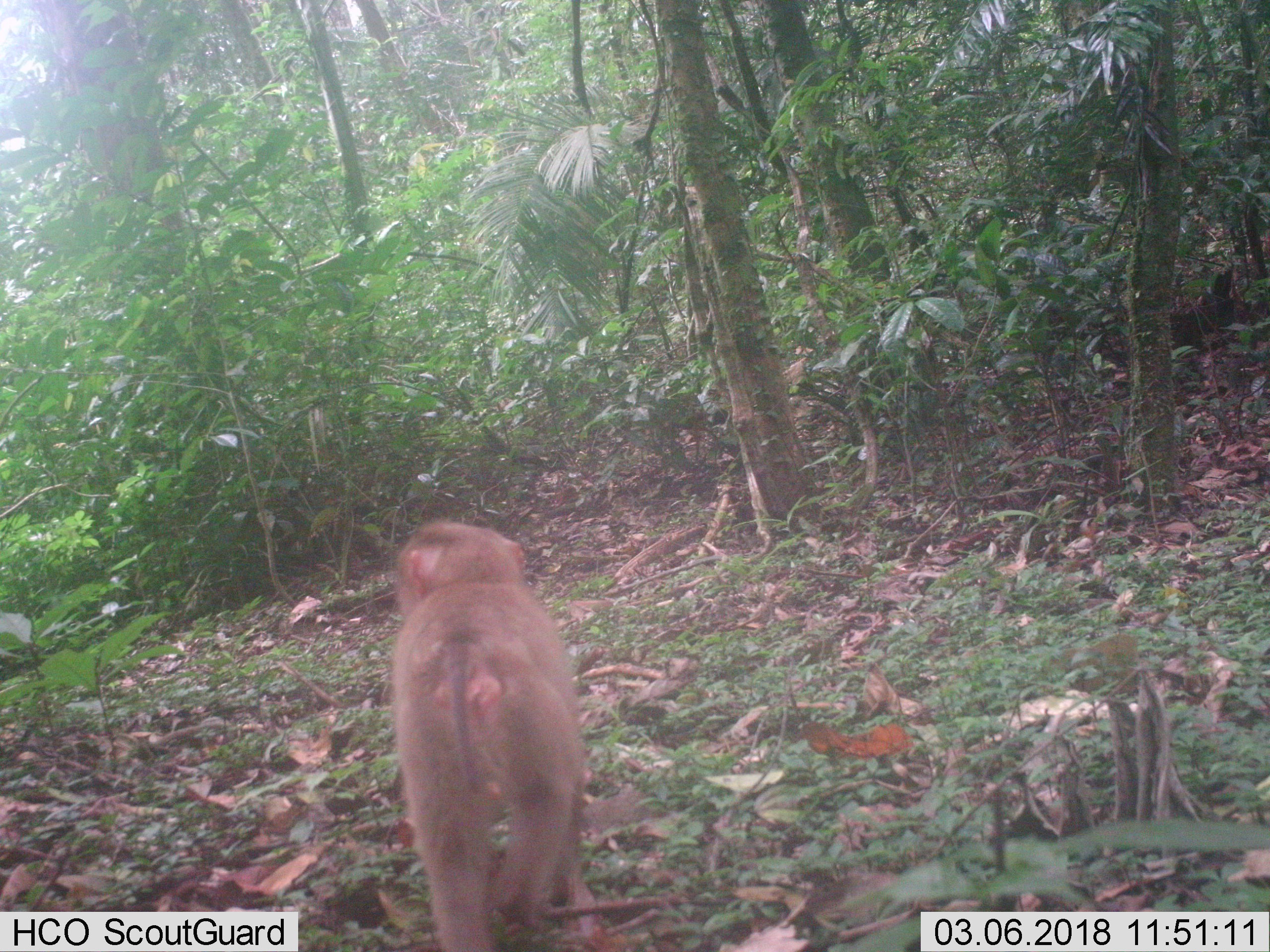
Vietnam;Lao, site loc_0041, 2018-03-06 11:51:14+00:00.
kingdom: Animalia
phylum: Chordata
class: Mammalia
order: Primates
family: Cercopithecidae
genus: Macaca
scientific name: Macaca nemestrina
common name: pig-tailed macaque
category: pig tailed macaque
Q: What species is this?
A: Pig tailed macaque (pig-tailed macaque) (Macaca nemestrina).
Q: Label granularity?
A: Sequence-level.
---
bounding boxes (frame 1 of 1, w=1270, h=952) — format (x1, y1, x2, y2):
pig tailed macaque: (387, 516, 599, 952)